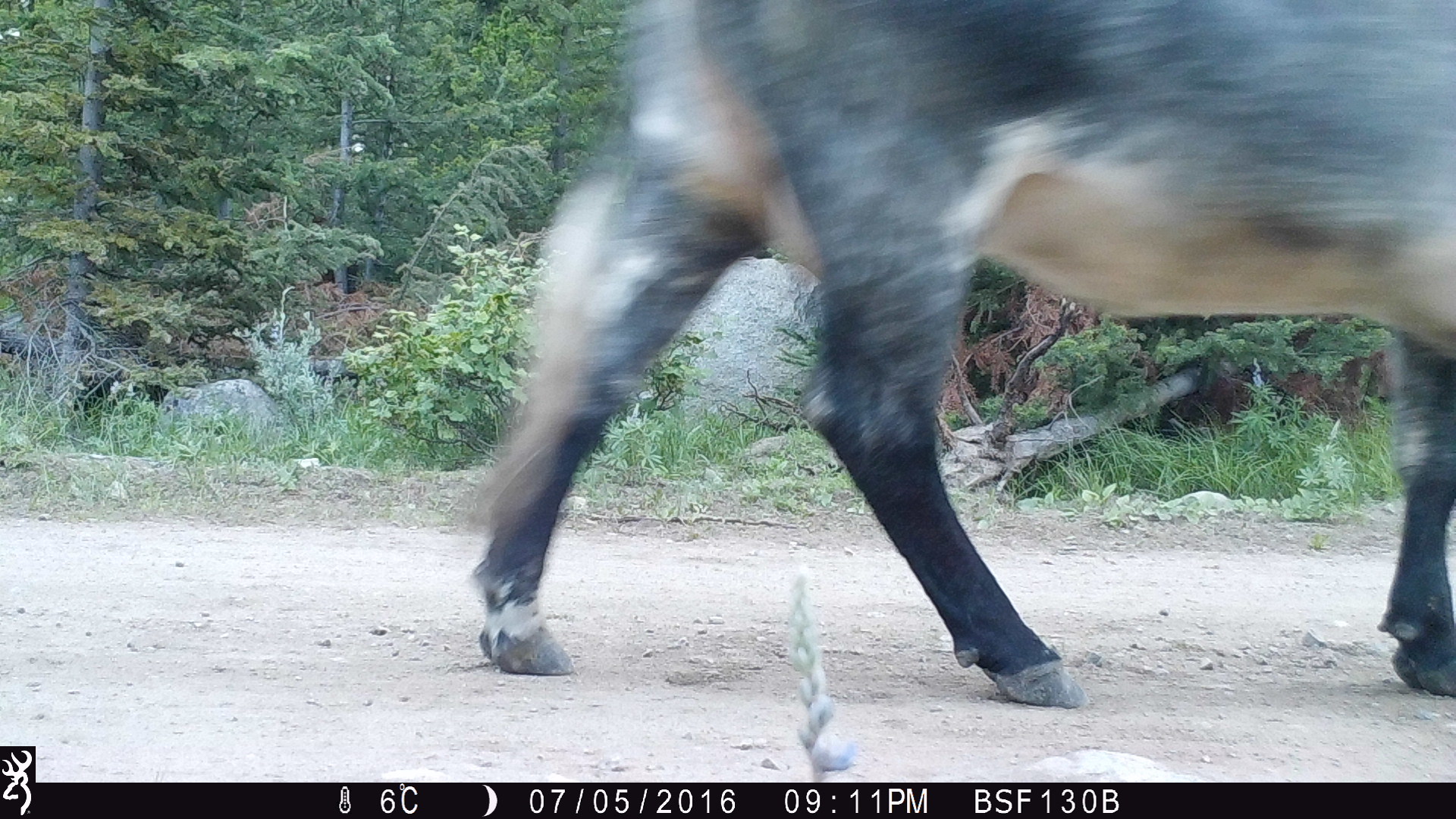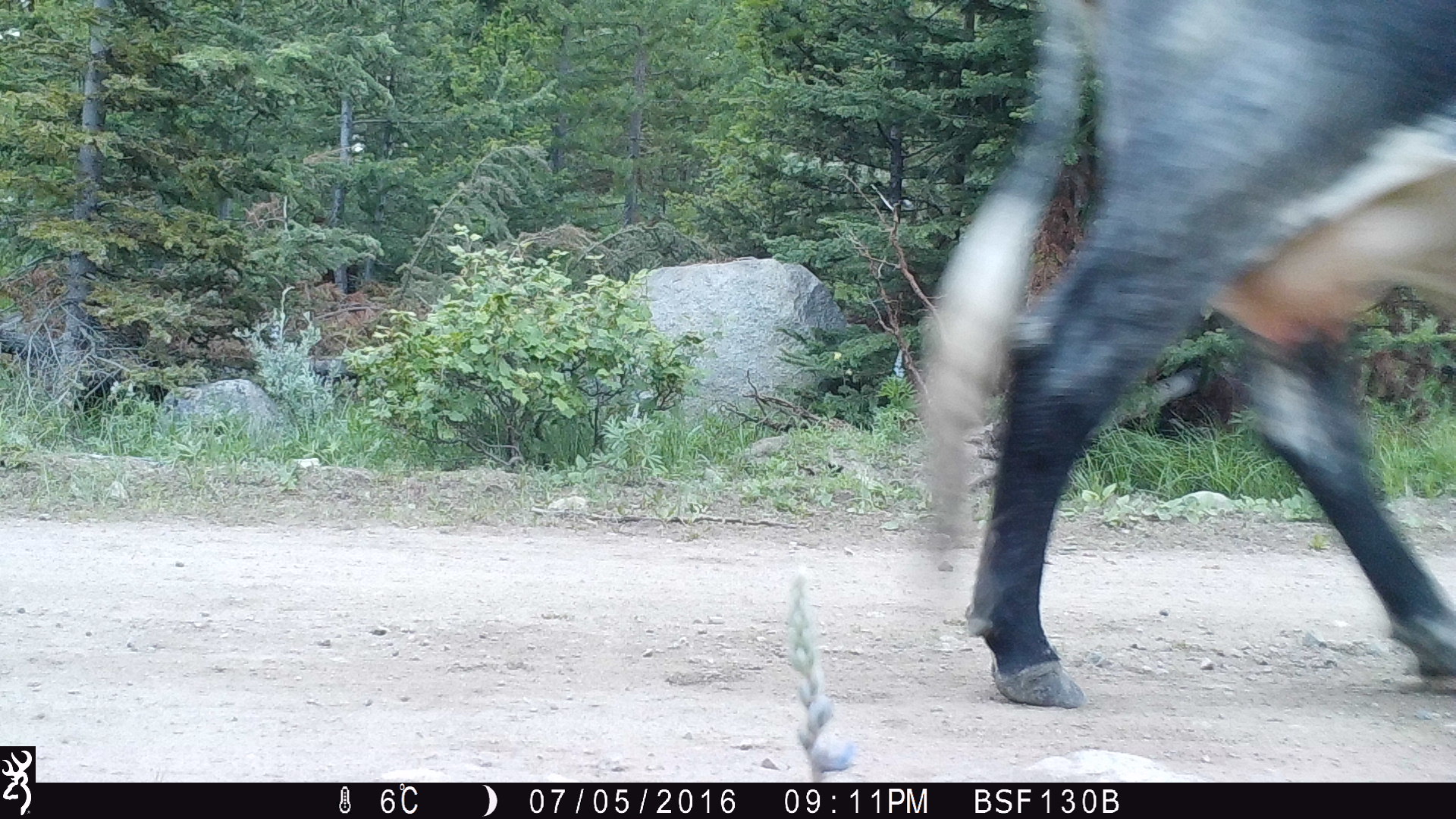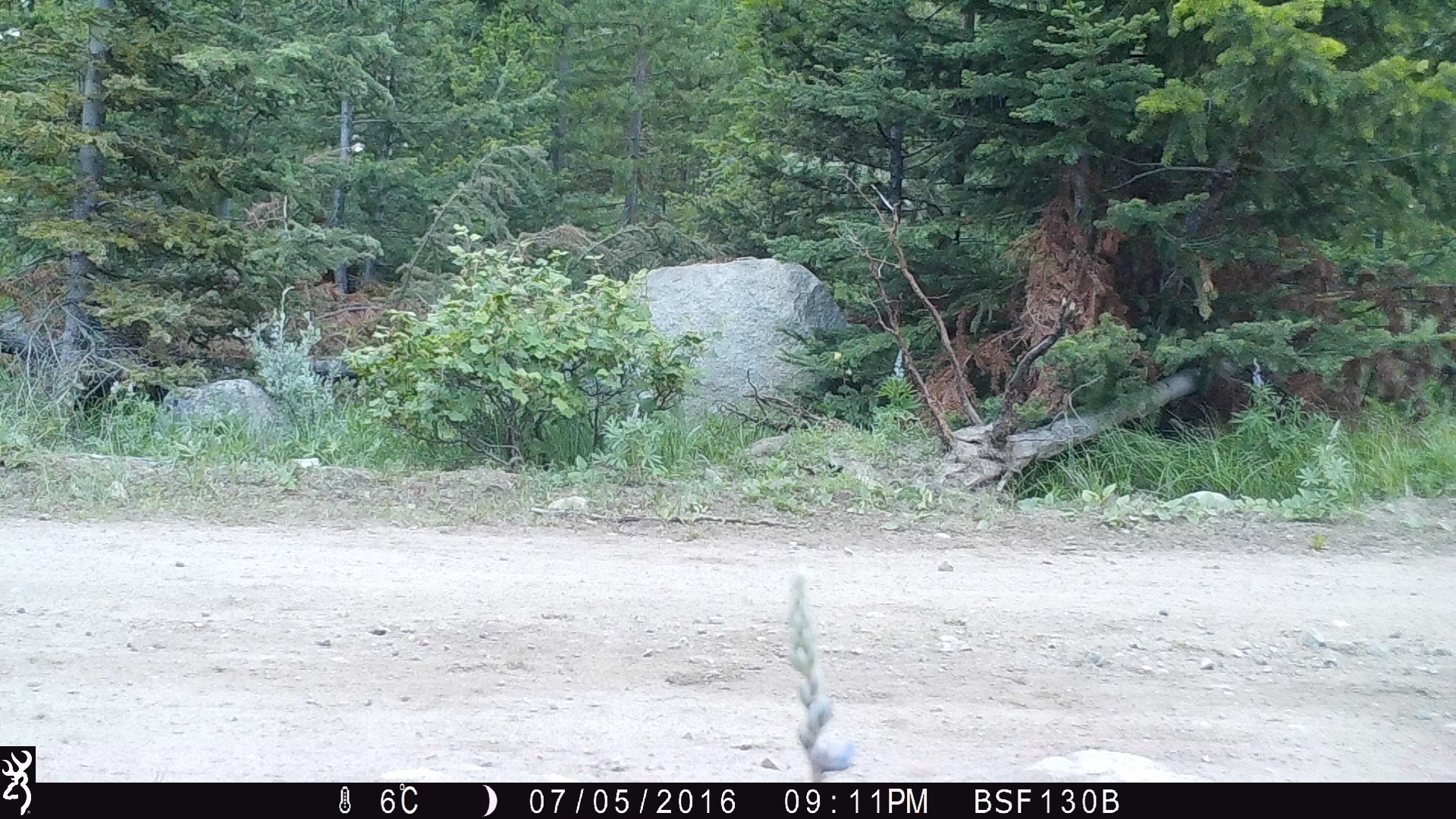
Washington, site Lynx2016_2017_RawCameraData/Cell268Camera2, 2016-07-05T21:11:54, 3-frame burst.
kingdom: Animalia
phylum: Chordata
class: Mammalia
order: Artiodactyla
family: Bovidae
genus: Bos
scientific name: Bos taurus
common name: domestic cattle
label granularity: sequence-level